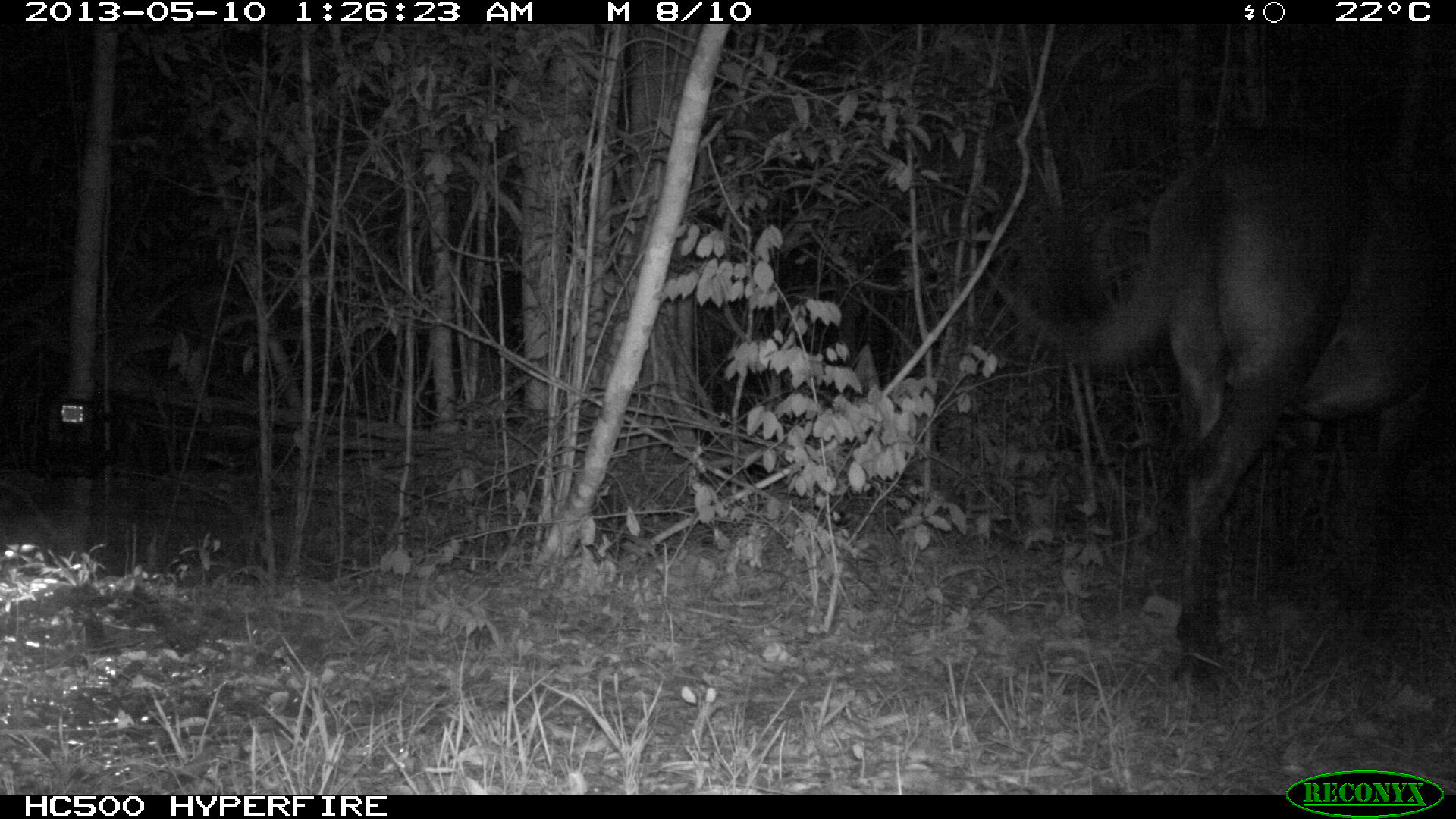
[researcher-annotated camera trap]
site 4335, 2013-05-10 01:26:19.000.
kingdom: Animalia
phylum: Chordata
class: Mammalia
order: Perissodactyla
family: Equidae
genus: Equus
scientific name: Equus ferus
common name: wild horse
Equus ferus (wild horse), count 1.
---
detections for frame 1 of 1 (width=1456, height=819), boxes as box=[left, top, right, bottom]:
equus ferus: box=[984, 127, 1451, 706]